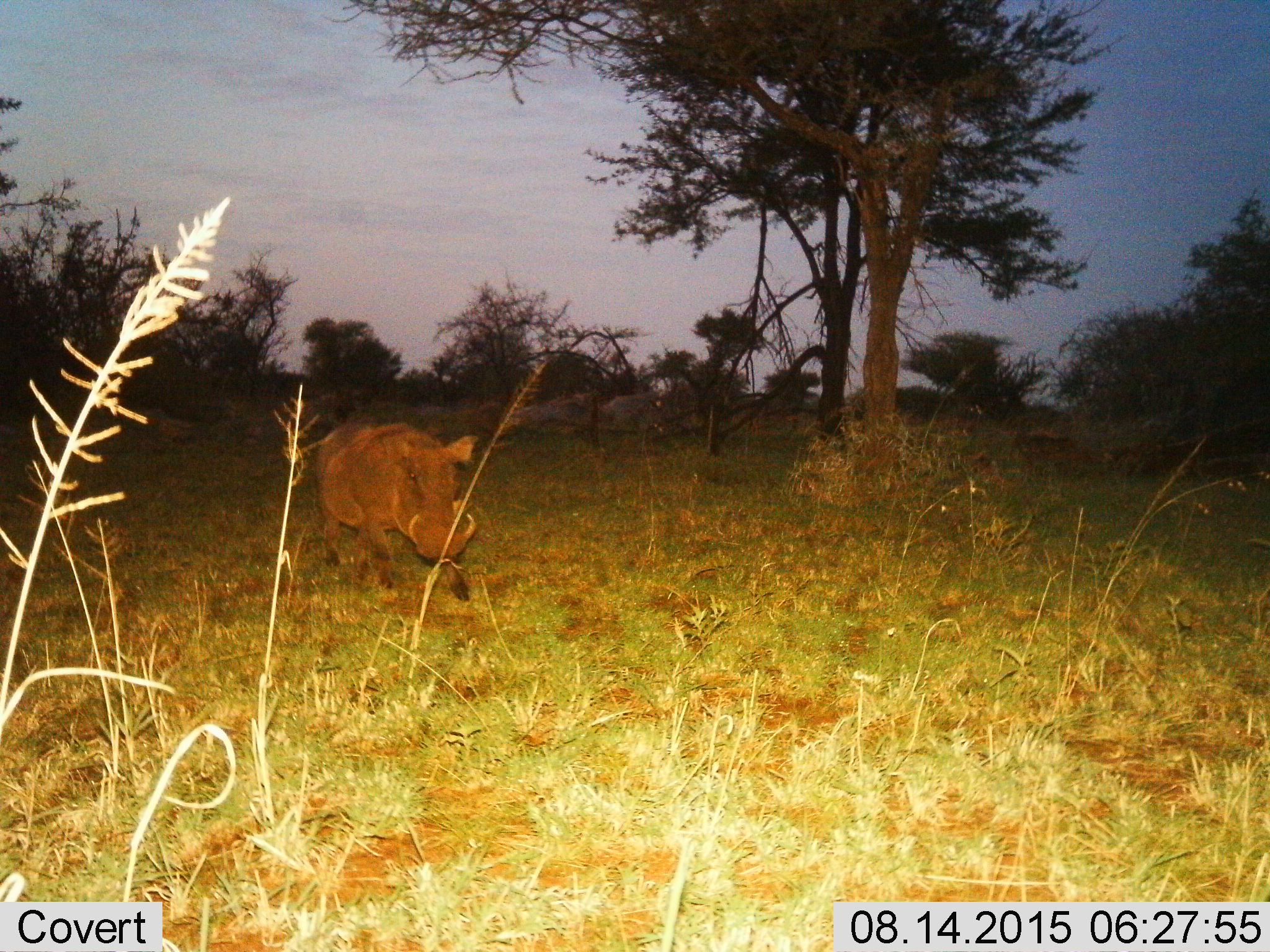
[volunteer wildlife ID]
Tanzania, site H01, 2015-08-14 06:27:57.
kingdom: Animalia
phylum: Chordata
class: Mammalia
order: Artiodactyla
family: Suidae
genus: Phacochoerus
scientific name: Phacochoerus africanus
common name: warthog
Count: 1.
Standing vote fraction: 0%.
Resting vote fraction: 0%.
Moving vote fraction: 100%.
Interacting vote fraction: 0%.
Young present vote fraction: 0%.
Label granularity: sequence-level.